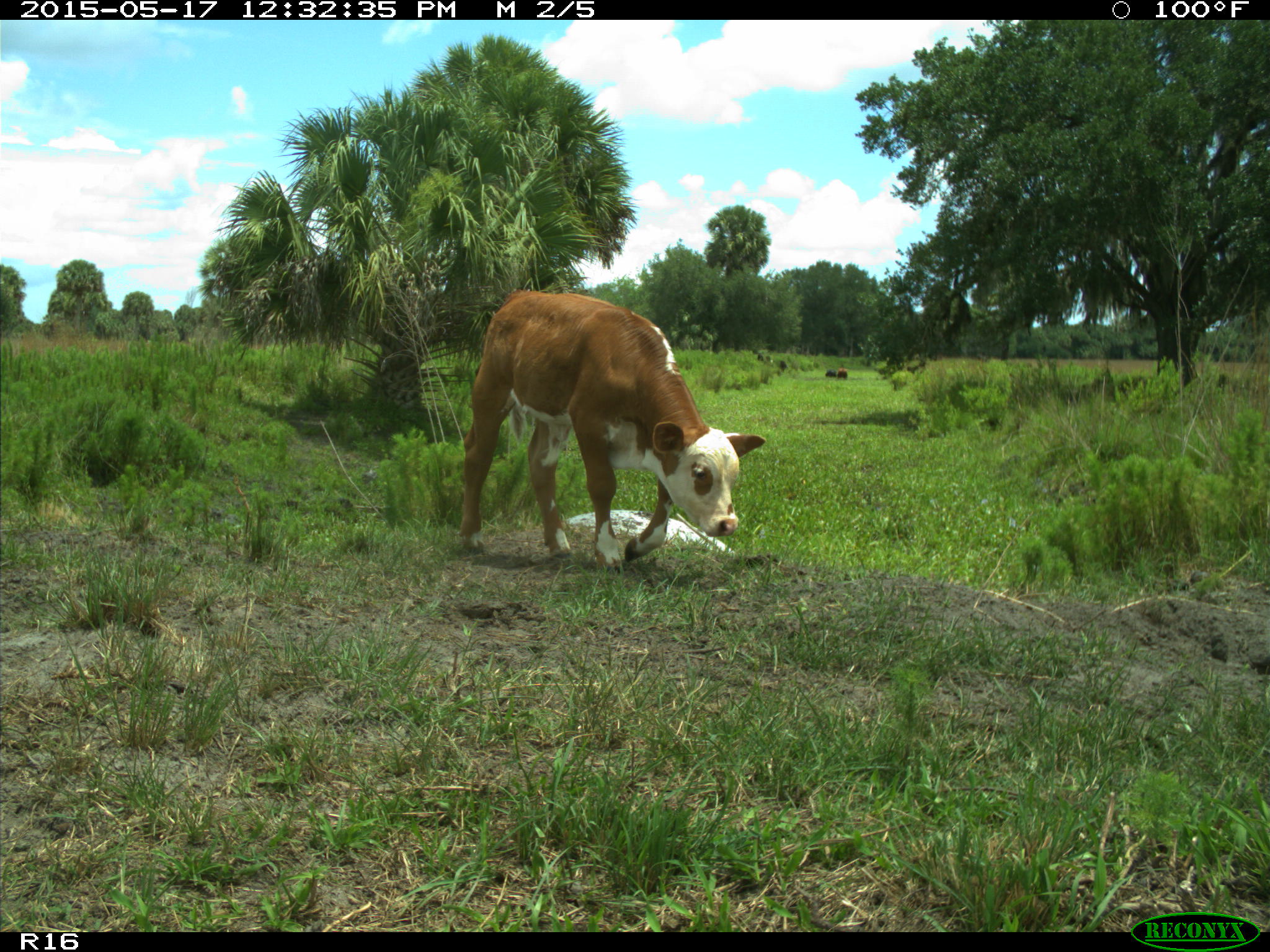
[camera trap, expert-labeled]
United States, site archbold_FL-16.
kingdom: Animalia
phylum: Chordata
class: Mammalia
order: Artiodactyla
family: Bovidae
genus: Bos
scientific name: Bos taurus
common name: domestic cow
Bos taurus (domestic cow).